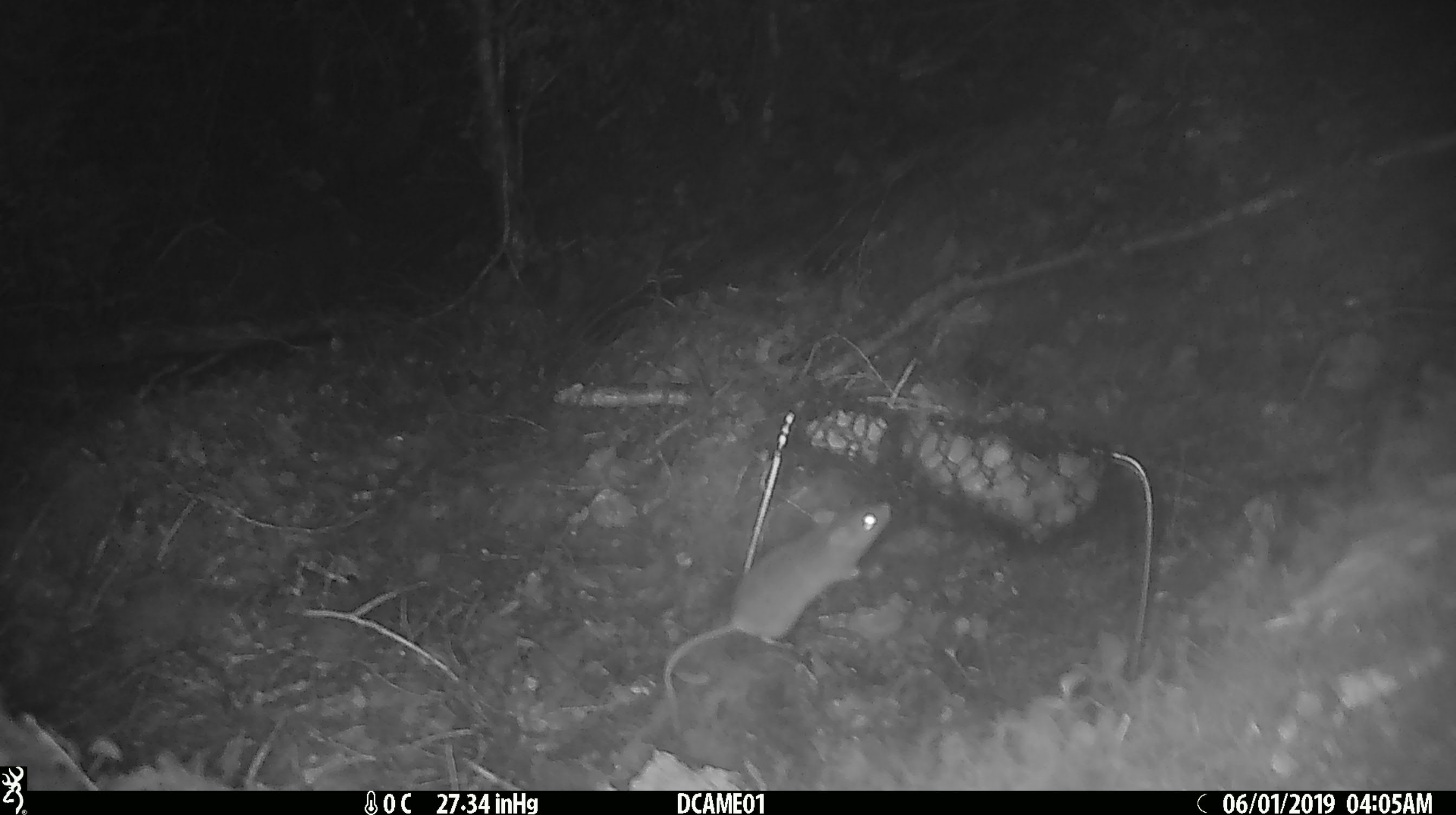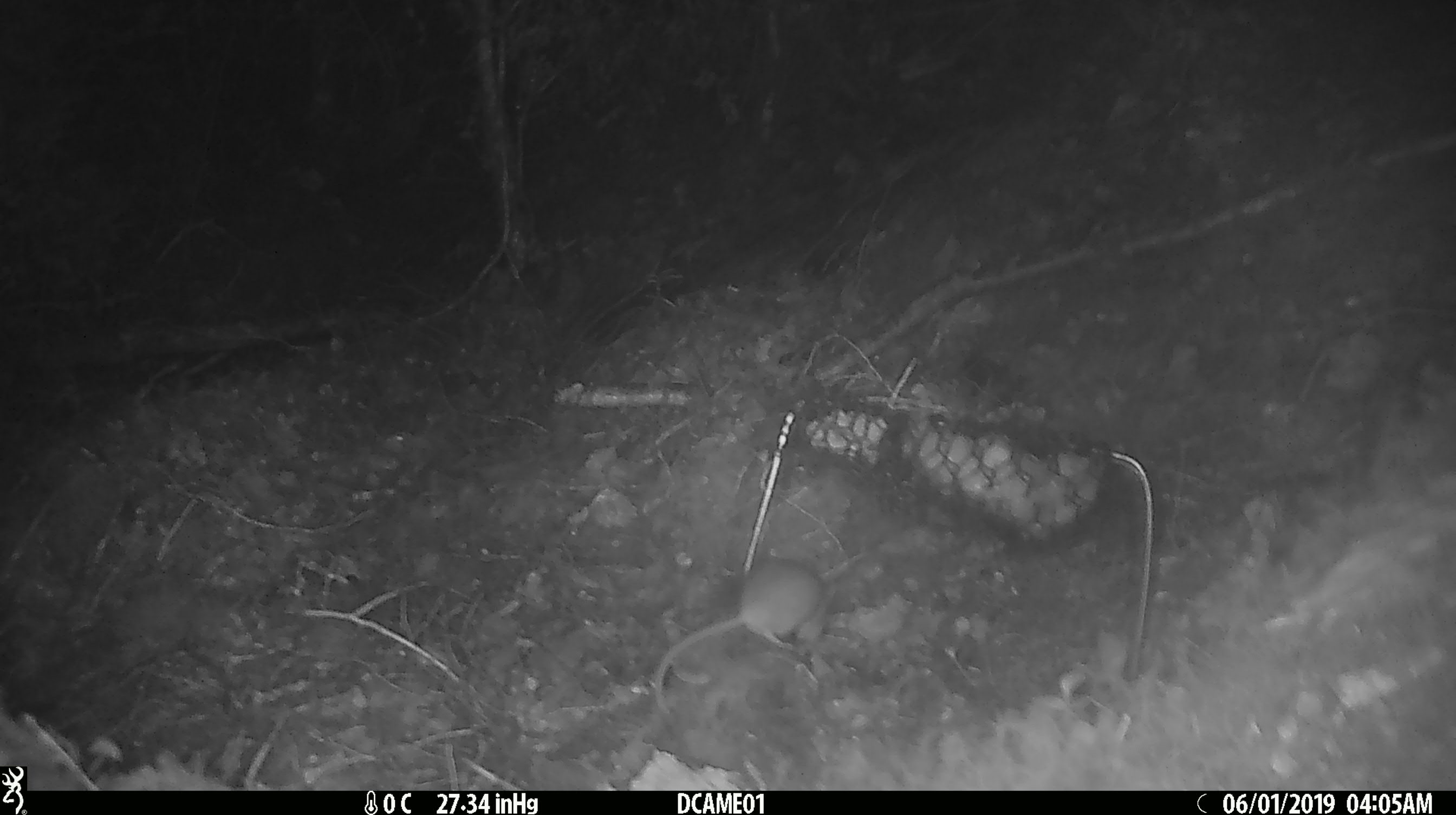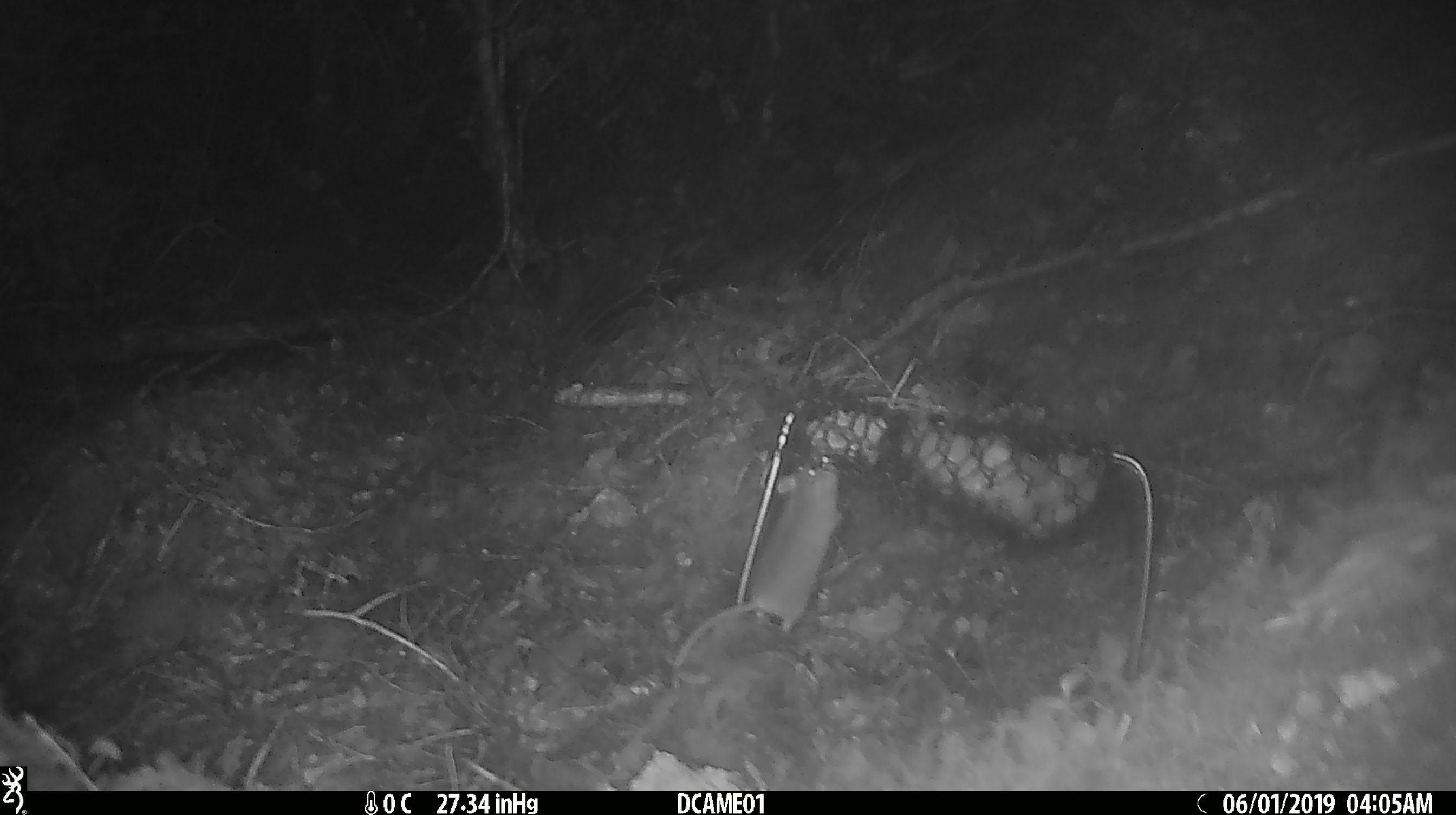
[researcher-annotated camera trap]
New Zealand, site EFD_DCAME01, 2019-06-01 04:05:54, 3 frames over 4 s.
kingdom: Animalia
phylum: Chordata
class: Mammalia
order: Rodentia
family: Muridae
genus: Mus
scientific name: Mus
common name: mouse